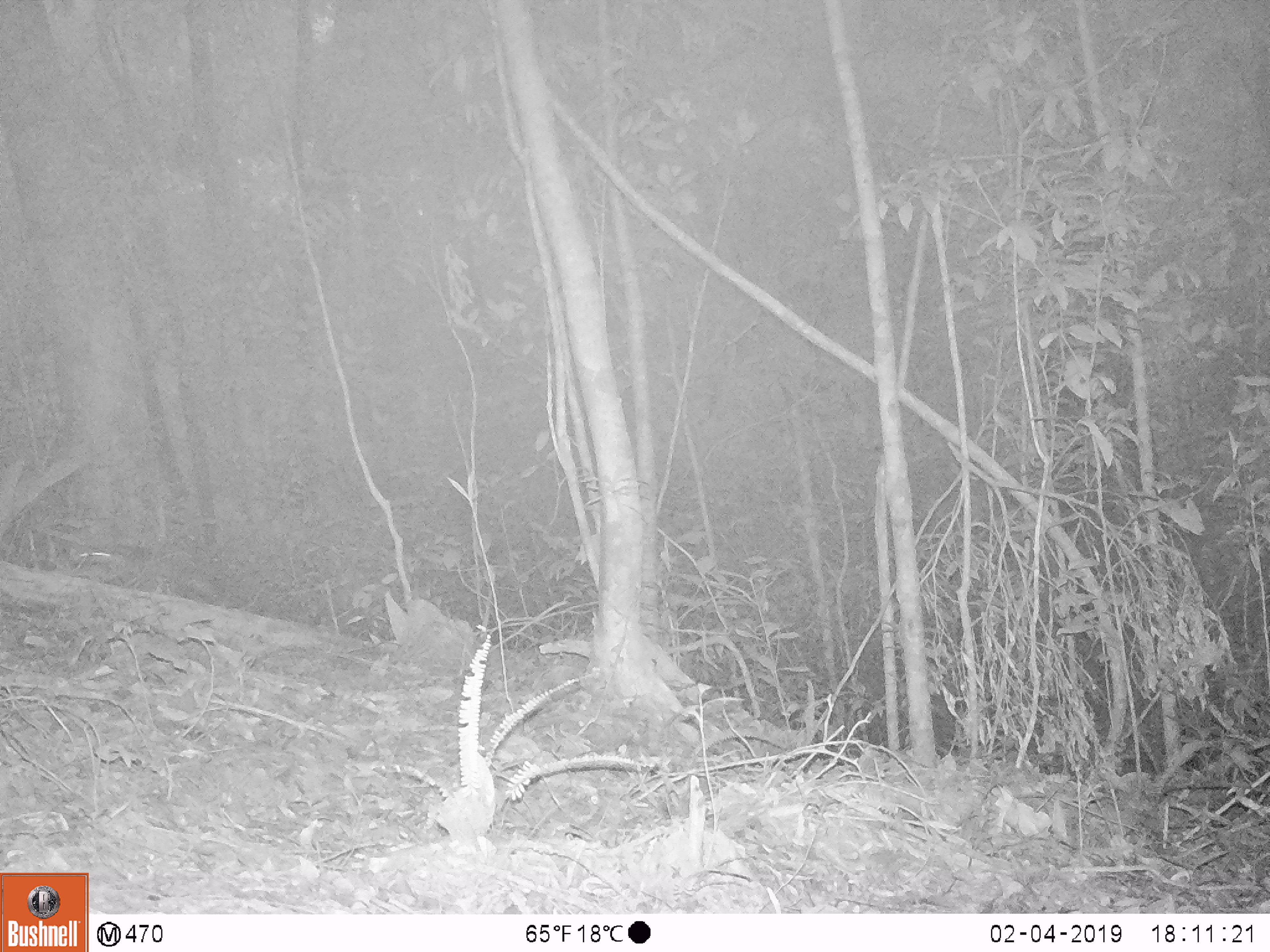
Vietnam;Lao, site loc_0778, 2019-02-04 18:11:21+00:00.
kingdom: Animalia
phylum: Chordata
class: Mammalia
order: Carnivora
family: Mustelidae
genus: Melogale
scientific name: Melogale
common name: ferret badger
Ferret badger (Melogale). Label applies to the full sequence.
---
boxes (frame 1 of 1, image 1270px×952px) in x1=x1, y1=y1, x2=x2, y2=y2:
ferret badger: x1=78, y1=539, x2=217, y2=600